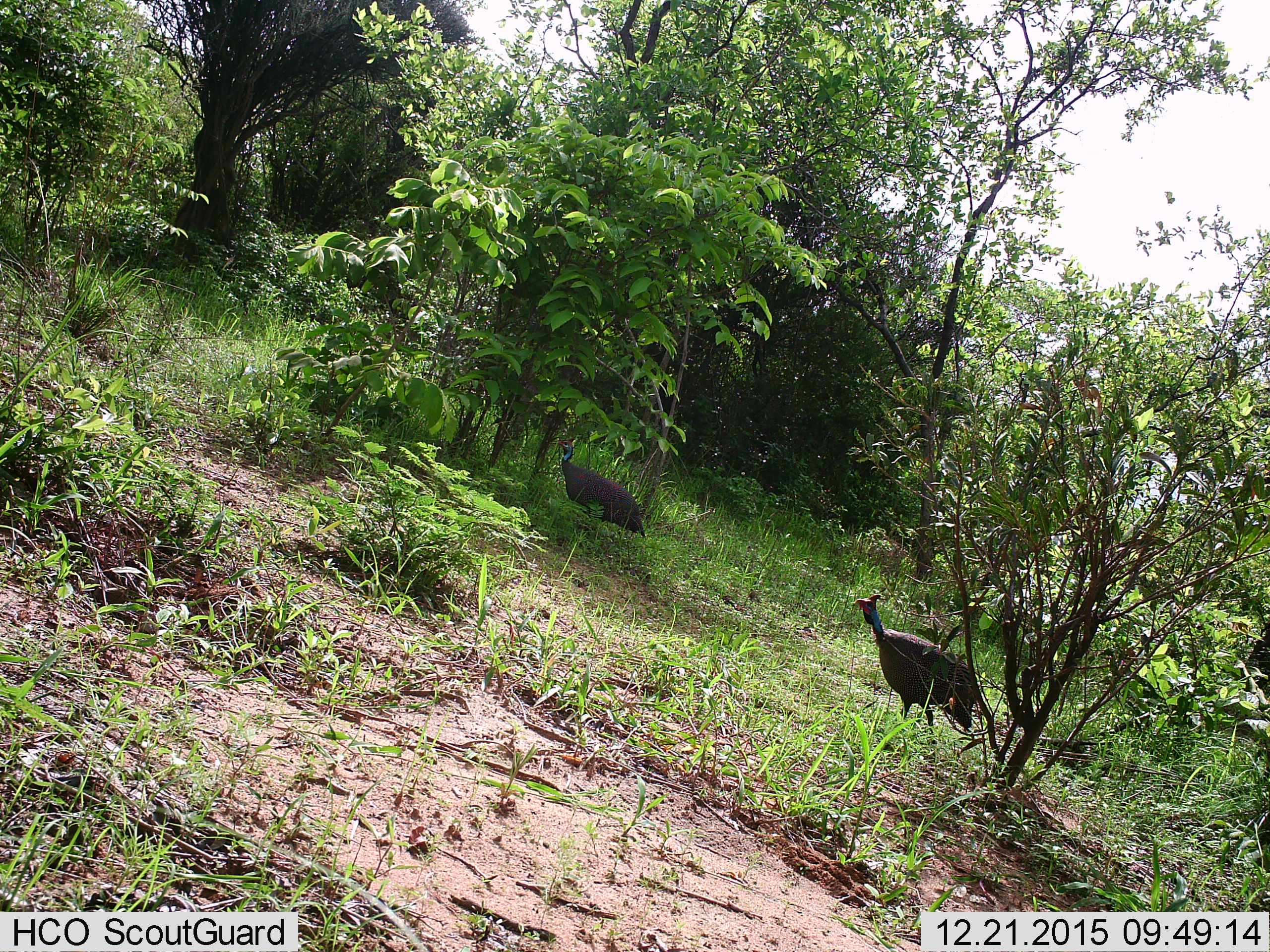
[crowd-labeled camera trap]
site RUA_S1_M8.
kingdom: Animalia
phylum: Chordata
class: Aves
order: Galliformes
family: Numididae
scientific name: Numididae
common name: guineafowl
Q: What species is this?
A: Guineafowl (Numididae).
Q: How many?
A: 2.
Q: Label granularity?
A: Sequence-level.